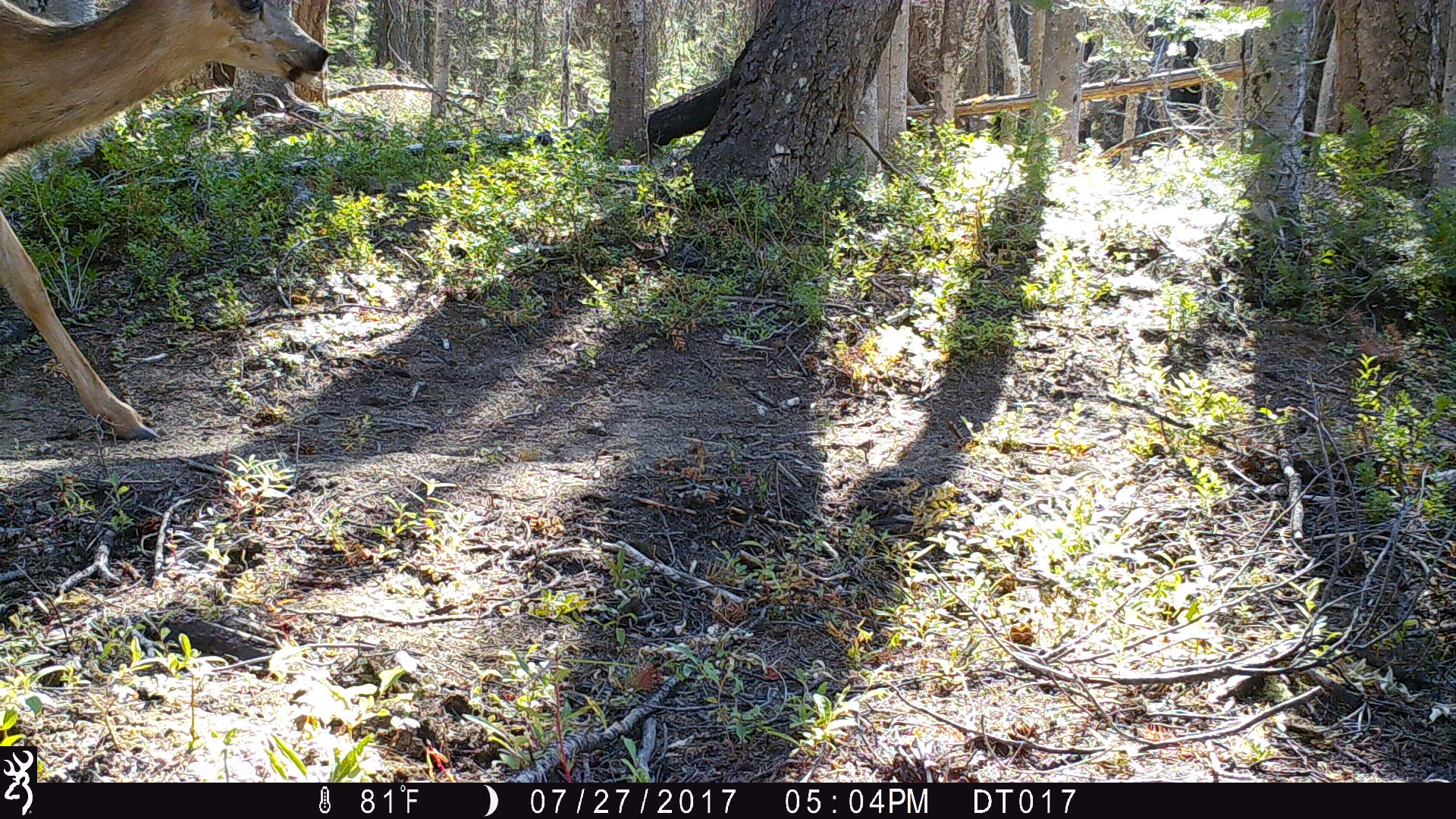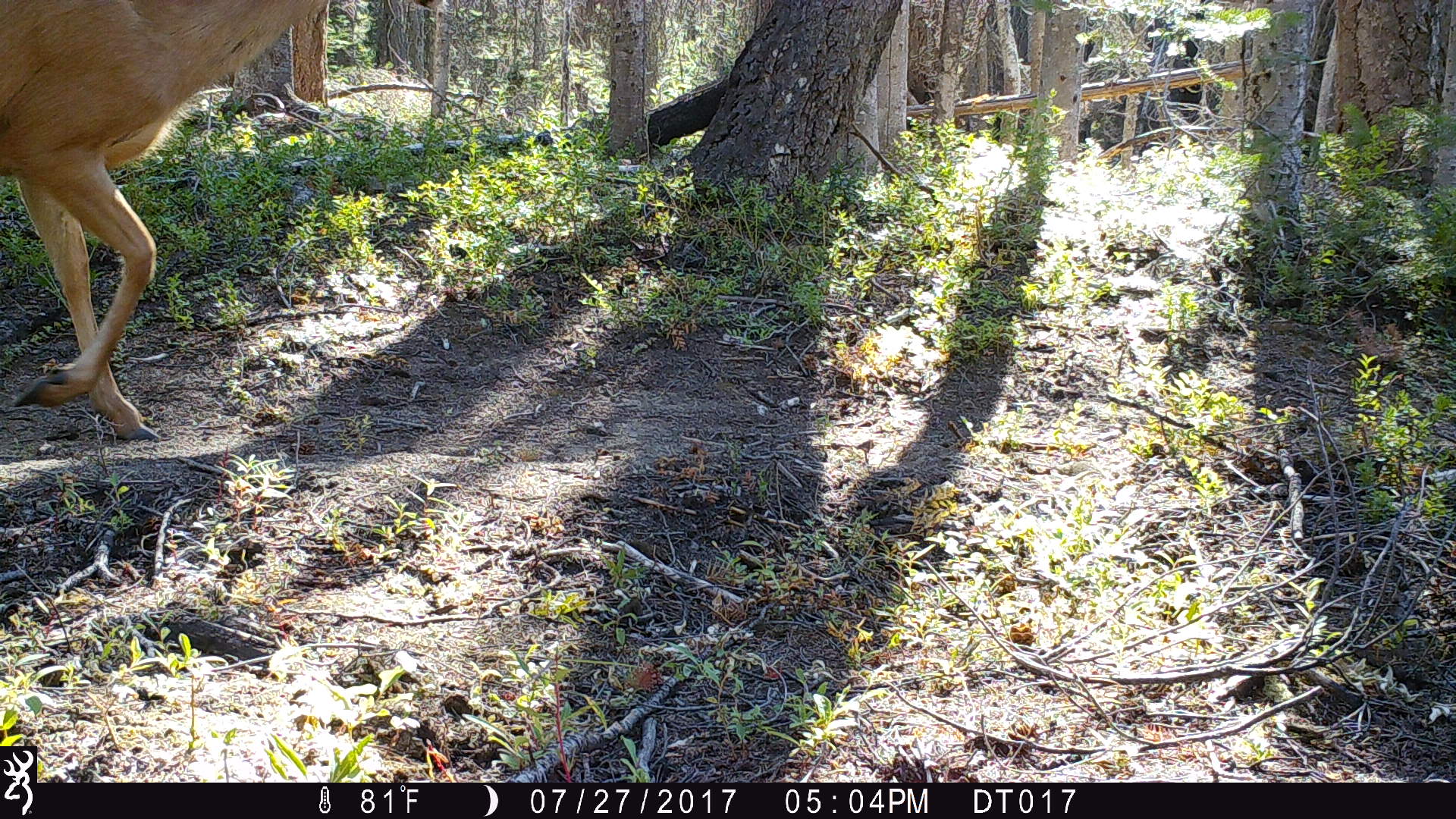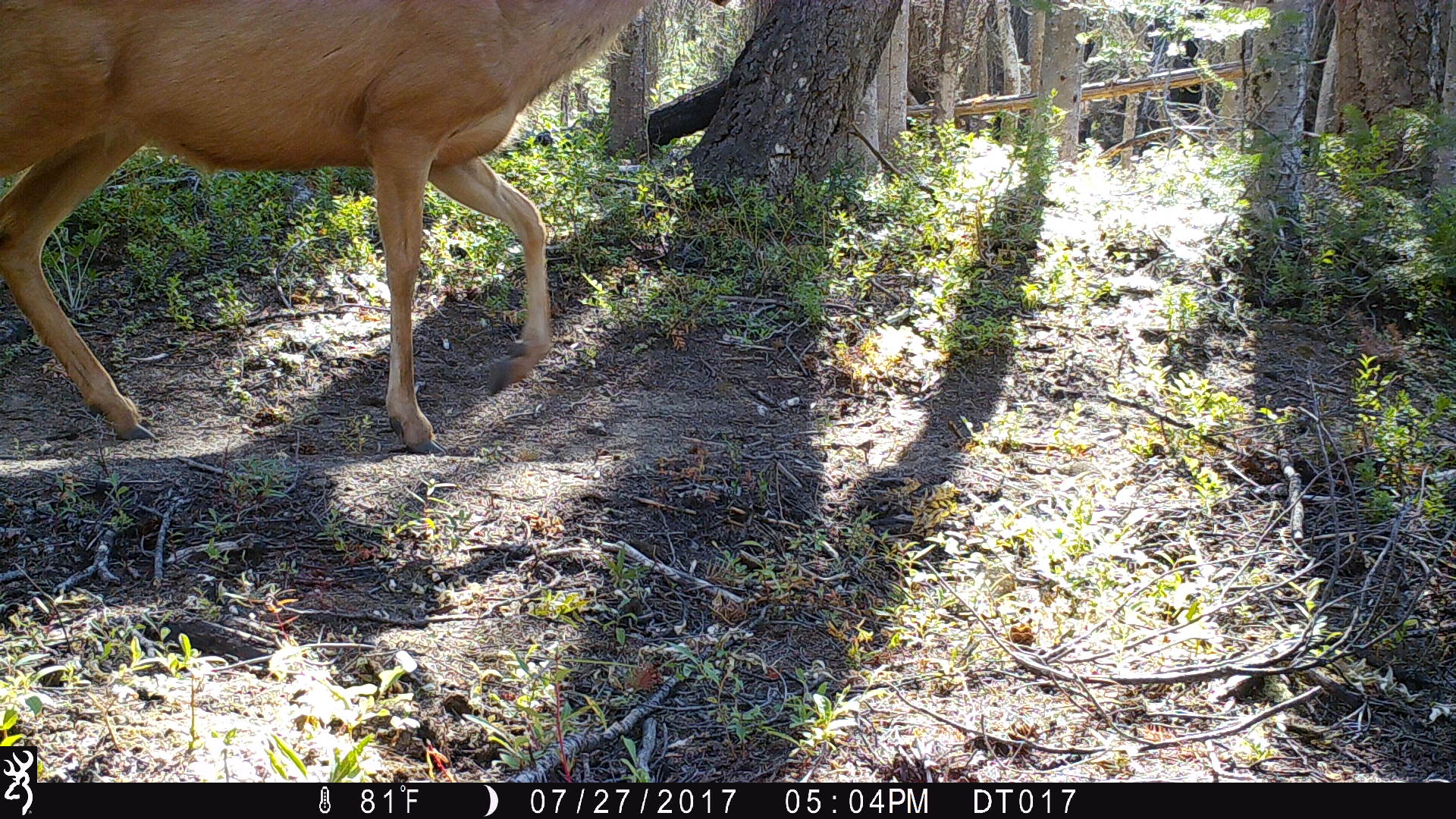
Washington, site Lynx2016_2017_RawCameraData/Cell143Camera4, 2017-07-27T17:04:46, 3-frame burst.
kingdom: Animalia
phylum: Chordata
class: Mammalia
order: Artiodactyla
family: Cervidae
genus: Odocoileus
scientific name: Odocoileus hemionus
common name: mule deer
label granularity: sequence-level